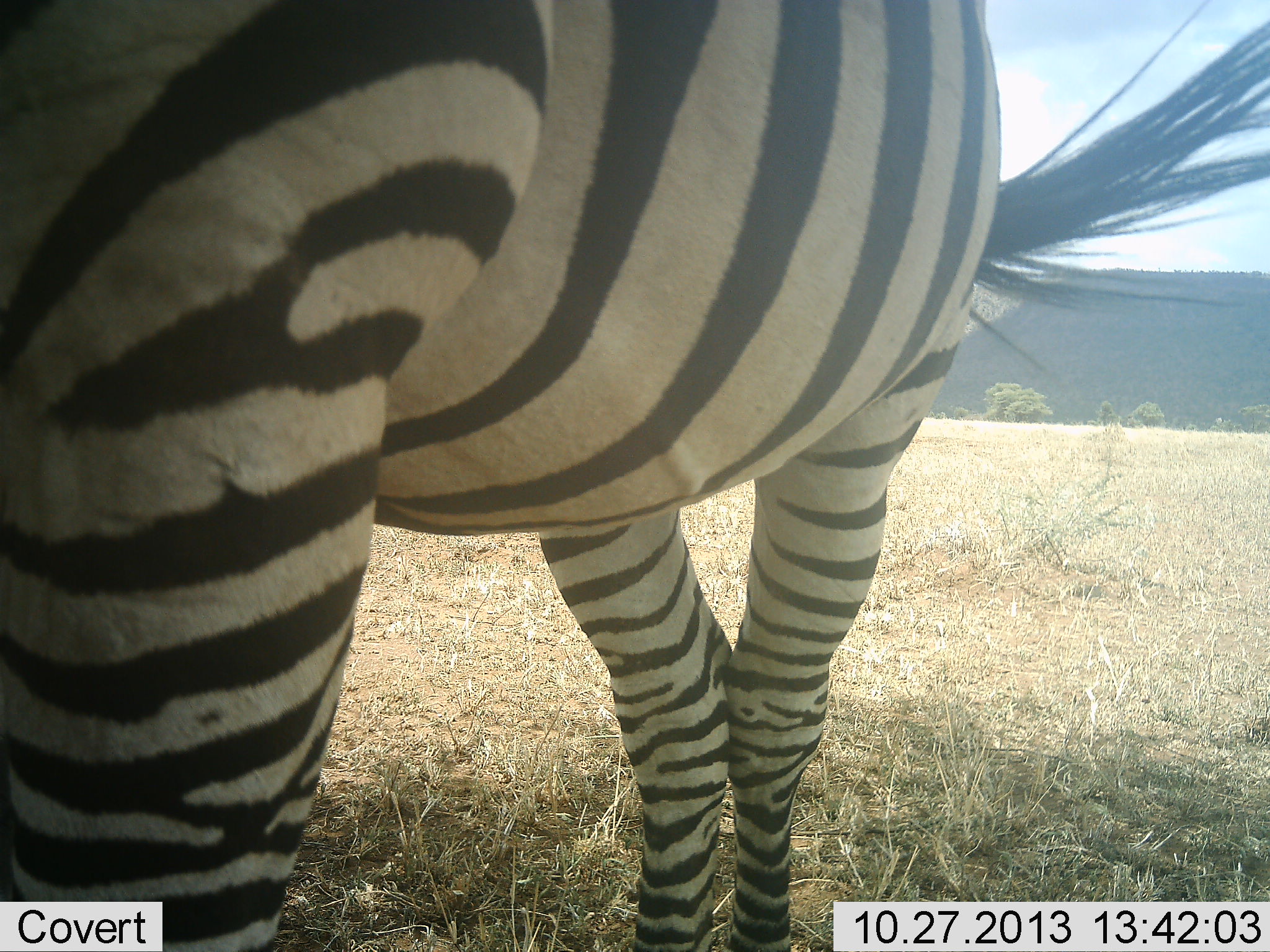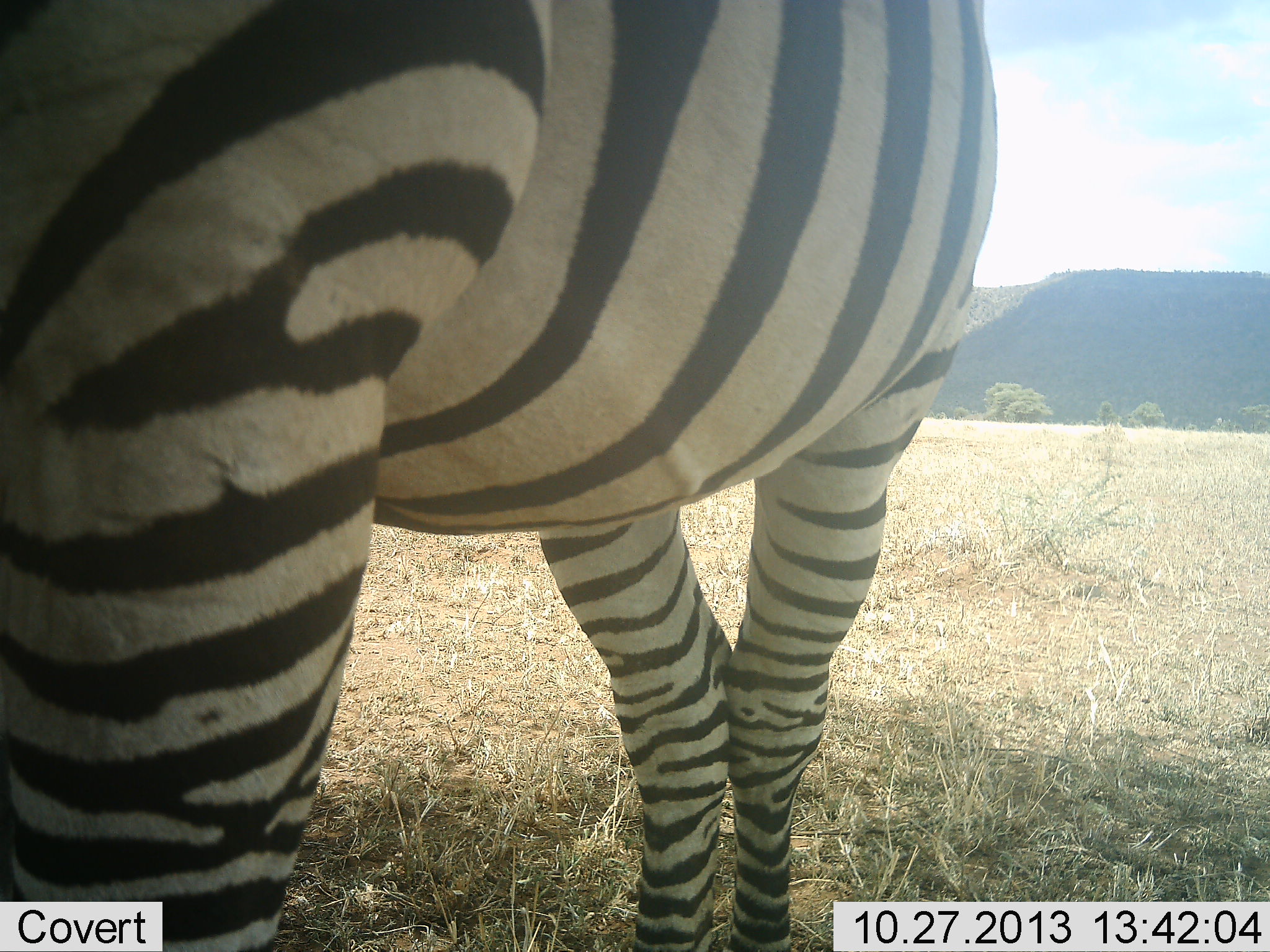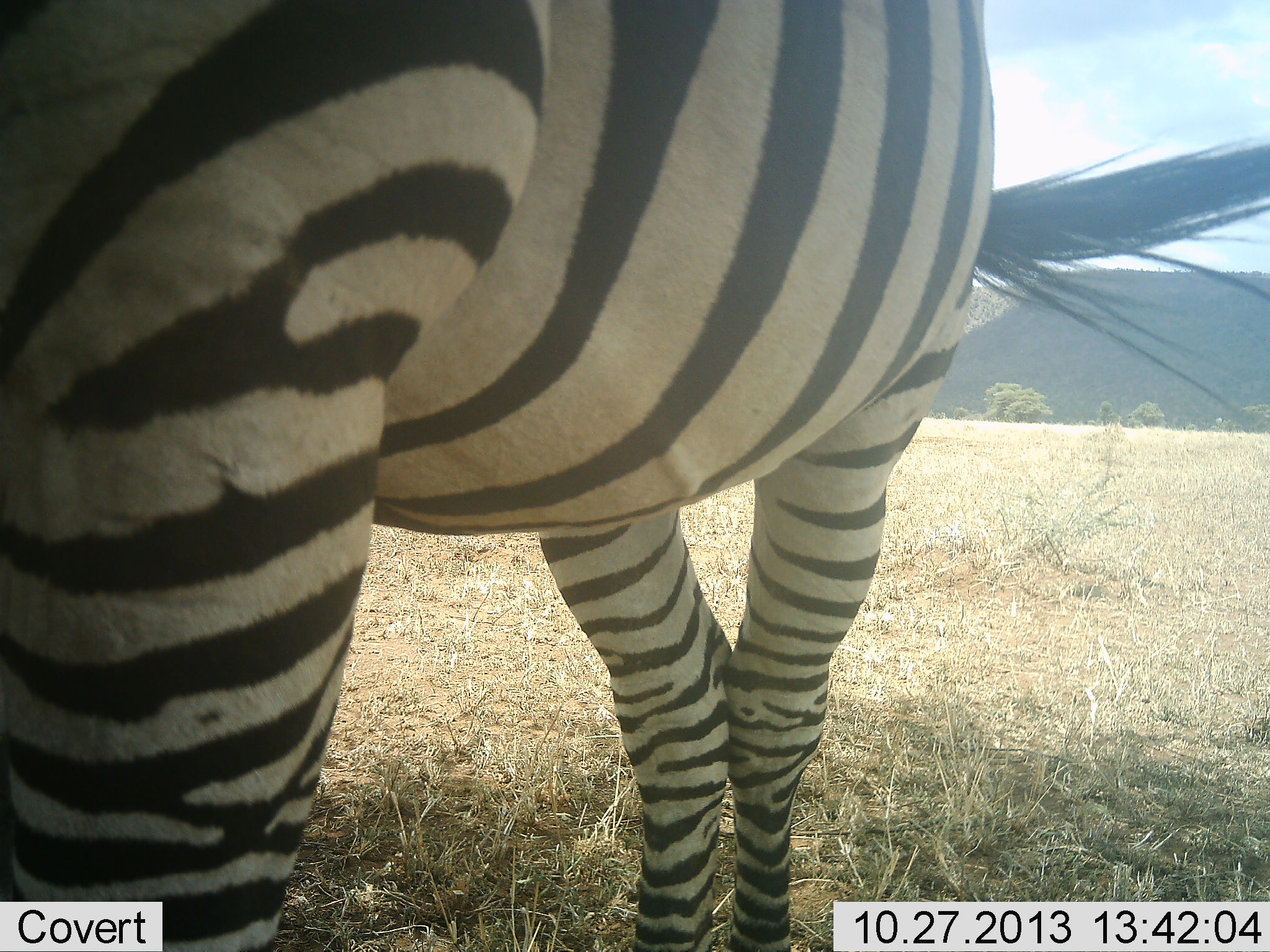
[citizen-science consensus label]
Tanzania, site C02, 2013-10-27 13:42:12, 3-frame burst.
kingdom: Animalia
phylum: Chordata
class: Mammalia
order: Perissodactyla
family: Equidae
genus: Equus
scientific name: Equus quagga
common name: plains zebra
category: zebra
Zebra (plains zebra) (Equus quagga), count 1. Behavior (volunteer vote fractions): standing 90%, resting 0%, moving 0%, interacting 0%. Young present (vote fraction): 0%. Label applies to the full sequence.